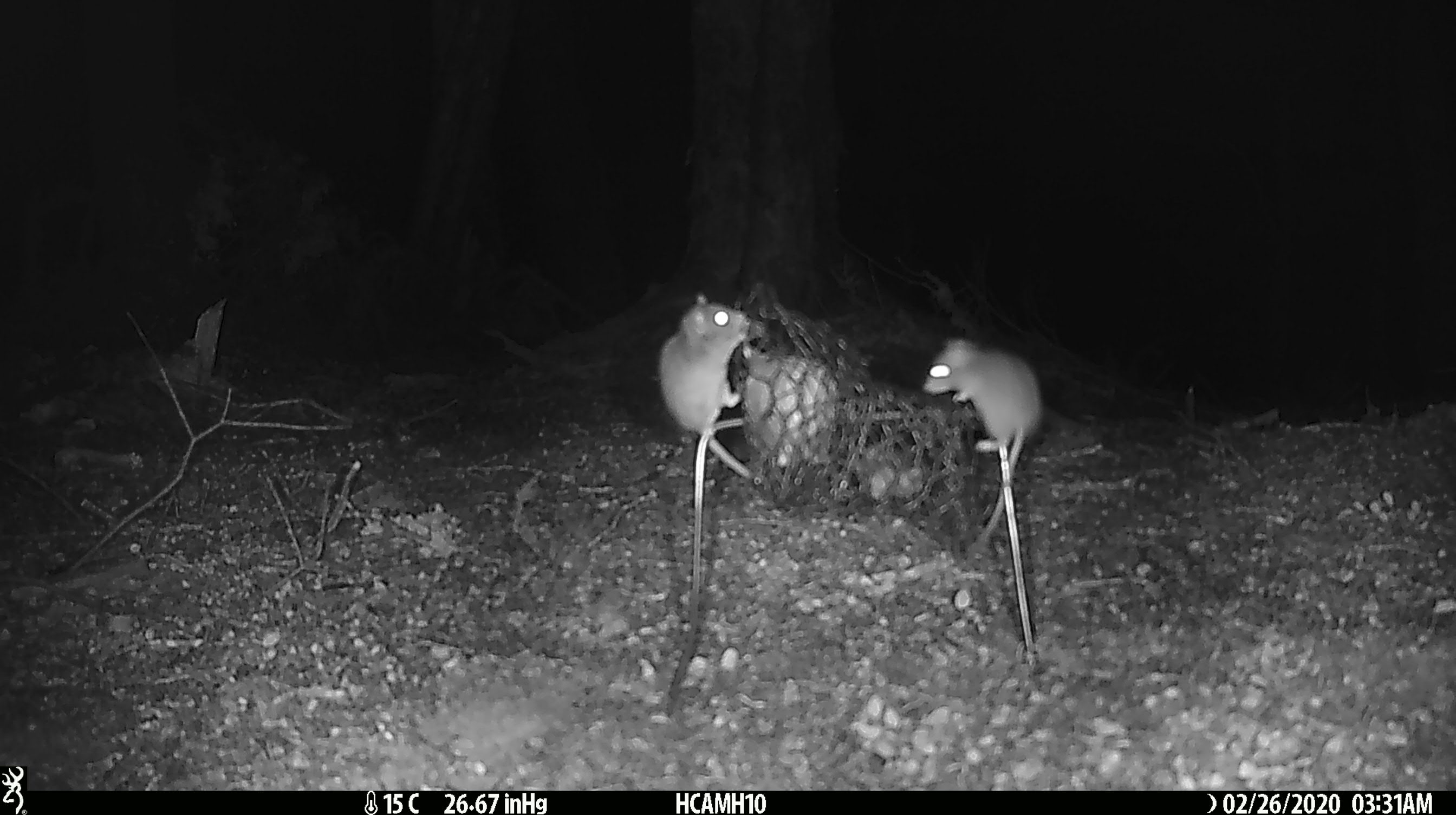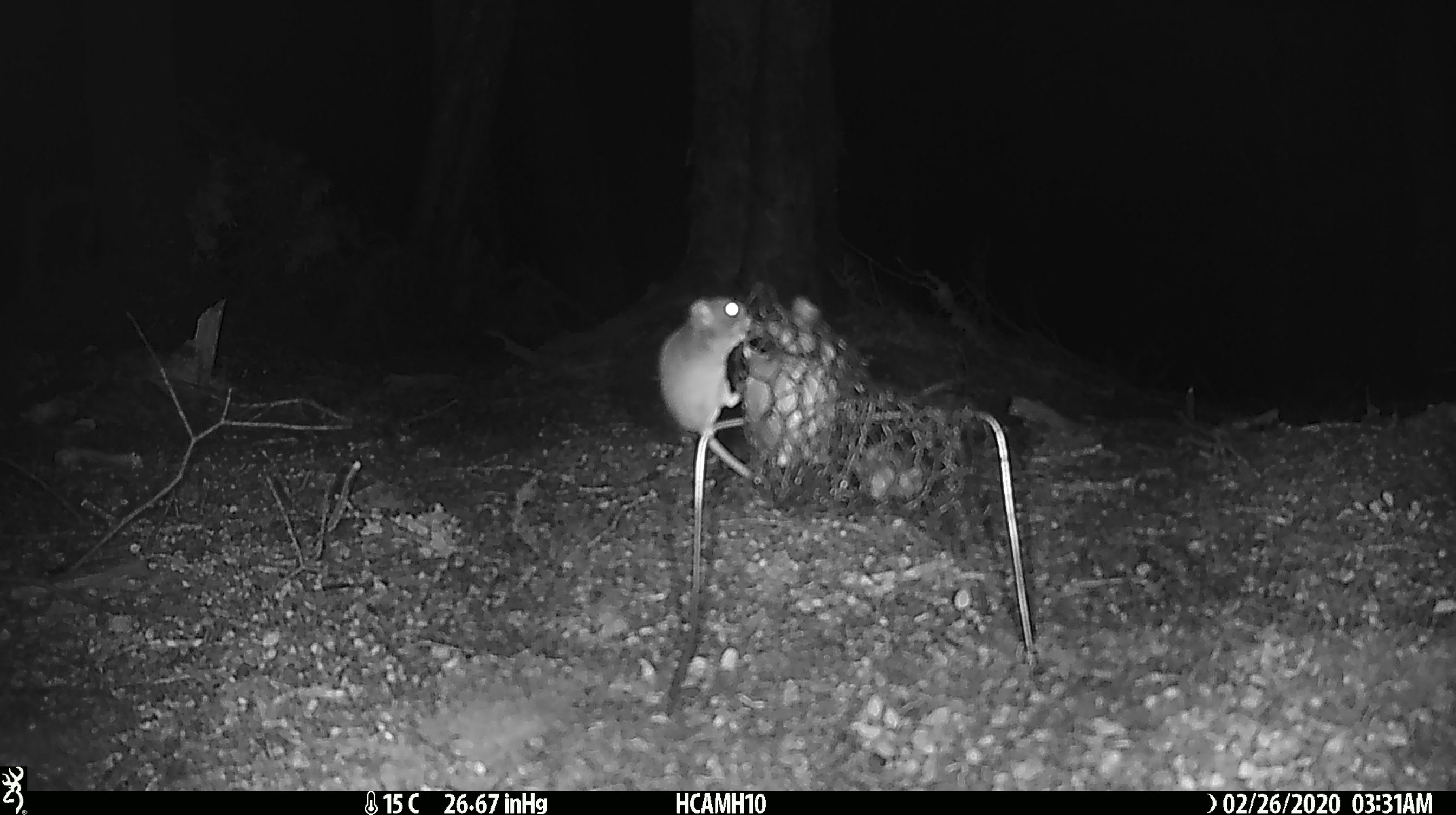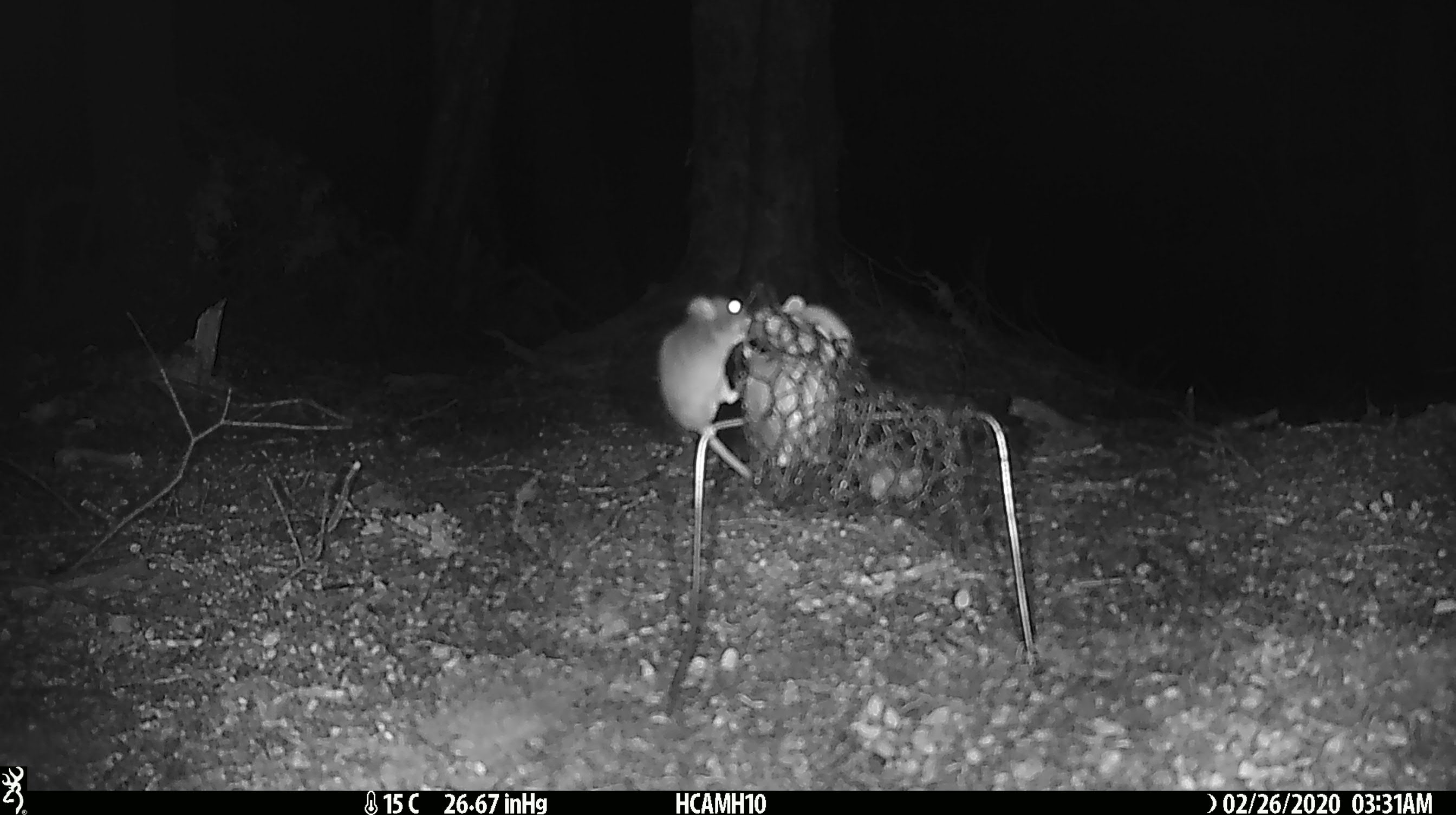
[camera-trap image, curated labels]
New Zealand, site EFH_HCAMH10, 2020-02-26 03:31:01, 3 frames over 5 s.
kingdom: Animalia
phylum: Chordata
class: Mammalia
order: Rodentia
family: Muridae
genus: Mus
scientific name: Mus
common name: mouse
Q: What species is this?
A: Mouse (Mus).